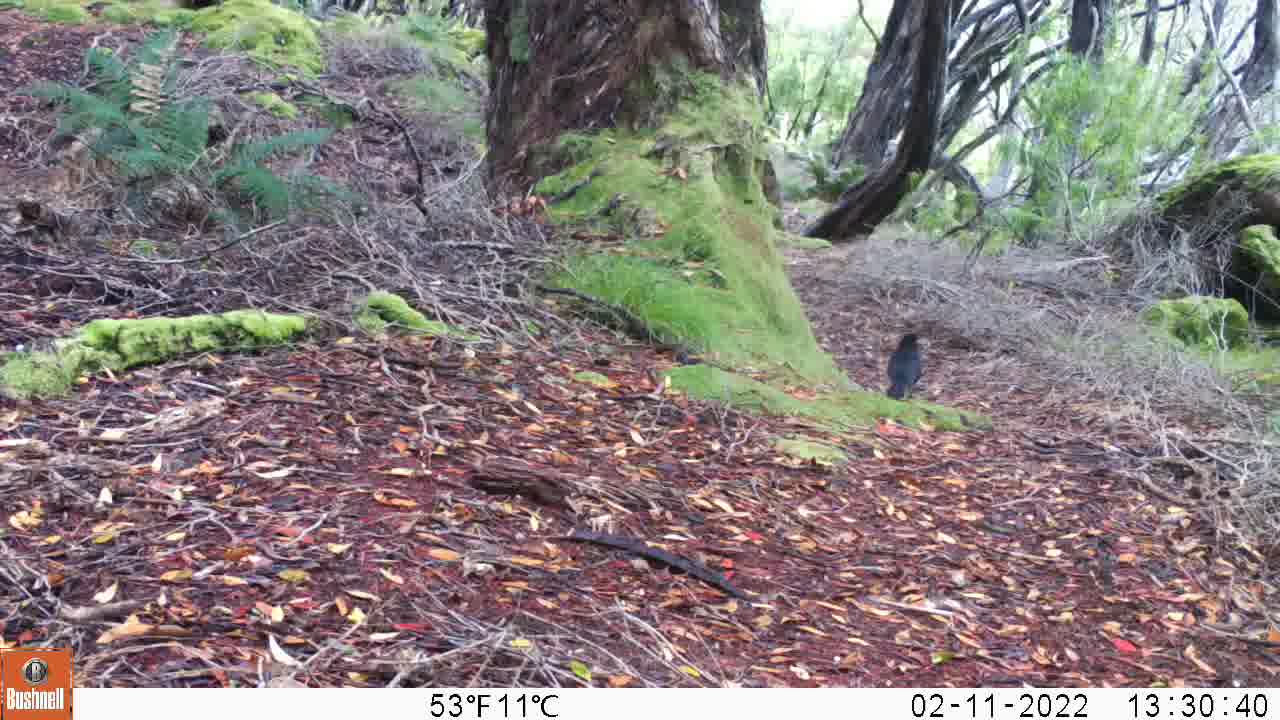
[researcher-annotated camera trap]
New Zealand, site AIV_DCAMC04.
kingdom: Animalia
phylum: Chordata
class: Aves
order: Passeriformes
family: Turdidae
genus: Turdus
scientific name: Turdus merula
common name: eurasian blackbird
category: blackbird